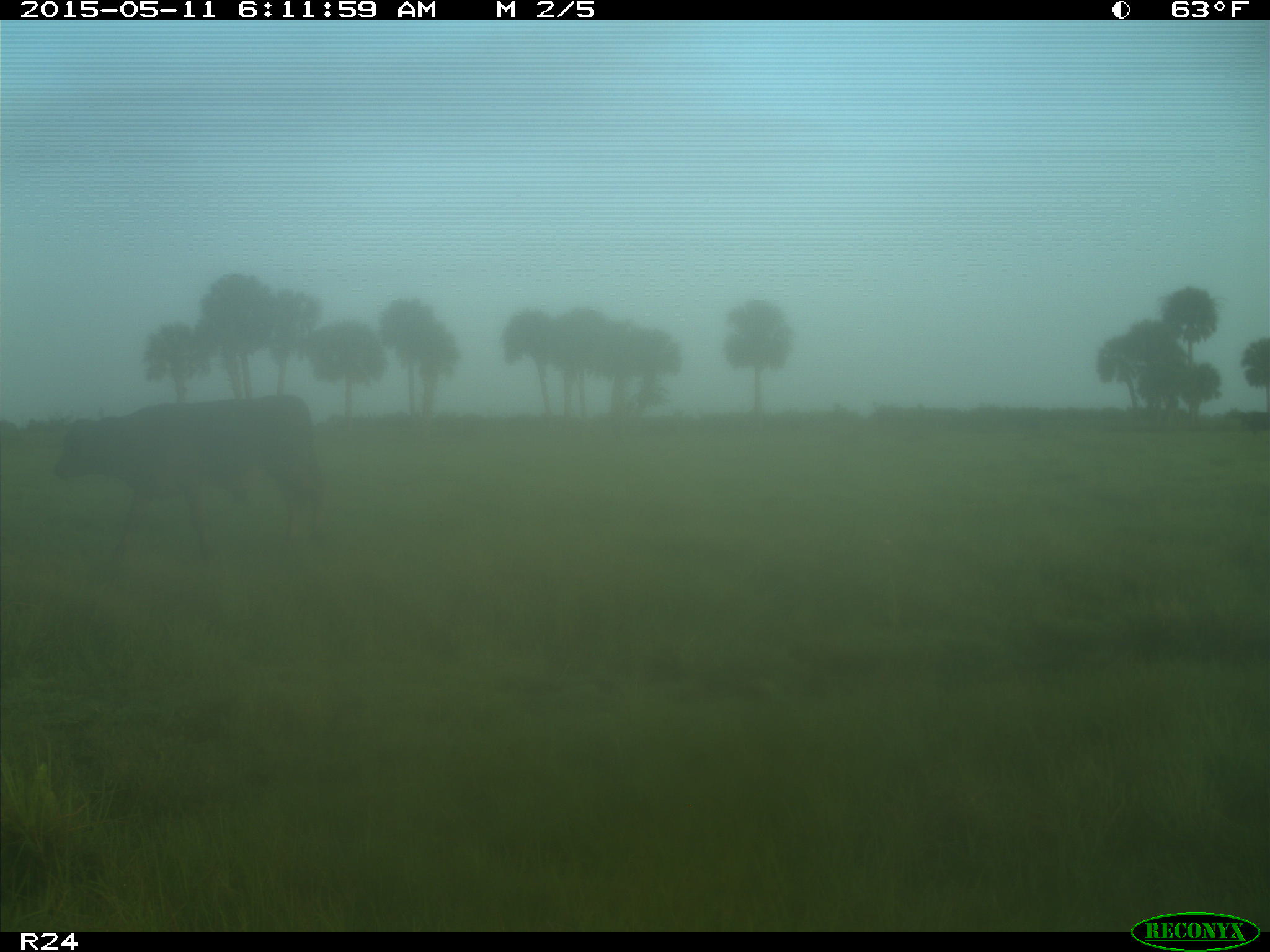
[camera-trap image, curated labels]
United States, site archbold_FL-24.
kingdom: Animalia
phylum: Chordata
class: Mammalia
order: Artiodactyla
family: Bovidae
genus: Bos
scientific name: Bos taurus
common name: domestic cow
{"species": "Bos taurus (domestic cow)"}